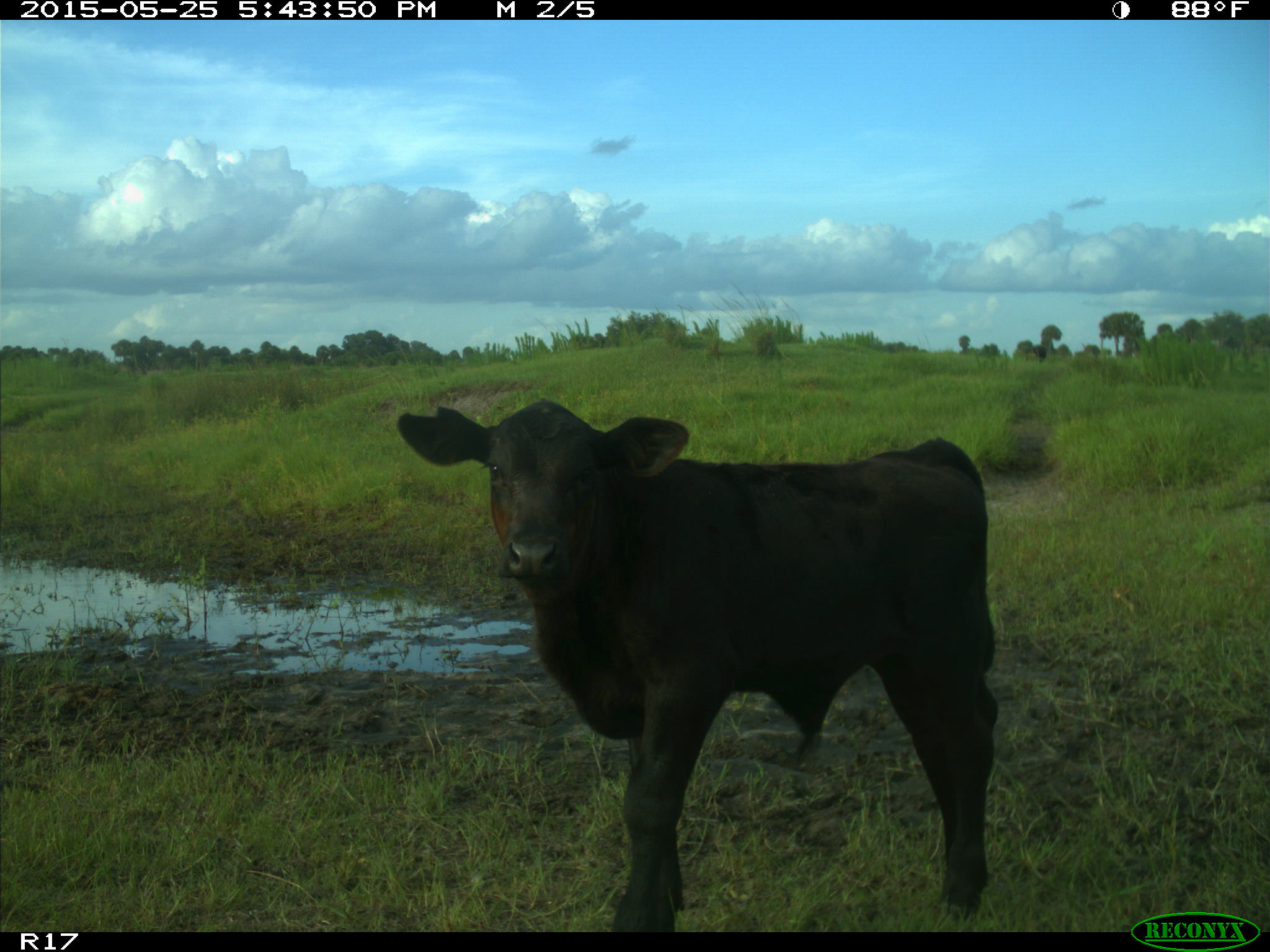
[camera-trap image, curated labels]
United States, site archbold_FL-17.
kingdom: Animalia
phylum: Chordata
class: Mammalia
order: Artiodactyla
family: Bovidae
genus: Bos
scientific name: Bos taurus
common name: domestic cow